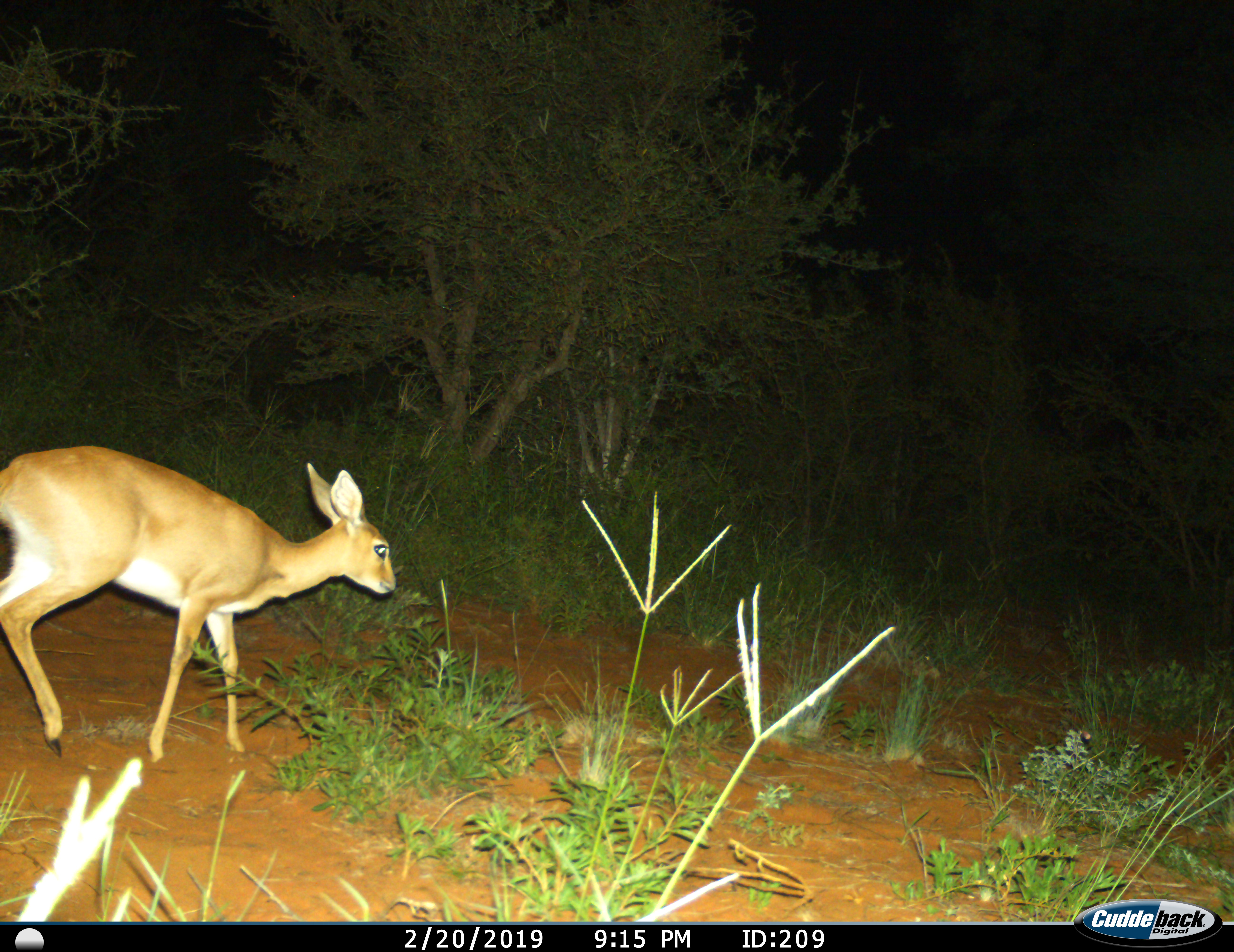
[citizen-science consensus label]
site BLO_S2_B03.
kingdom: Animalia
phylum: Chordata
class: Mammalia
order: Artiodactyla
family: Bovidae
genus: Raphicerus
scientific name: Raphicerus campestris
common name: steenbok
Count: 1.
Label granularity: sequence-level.